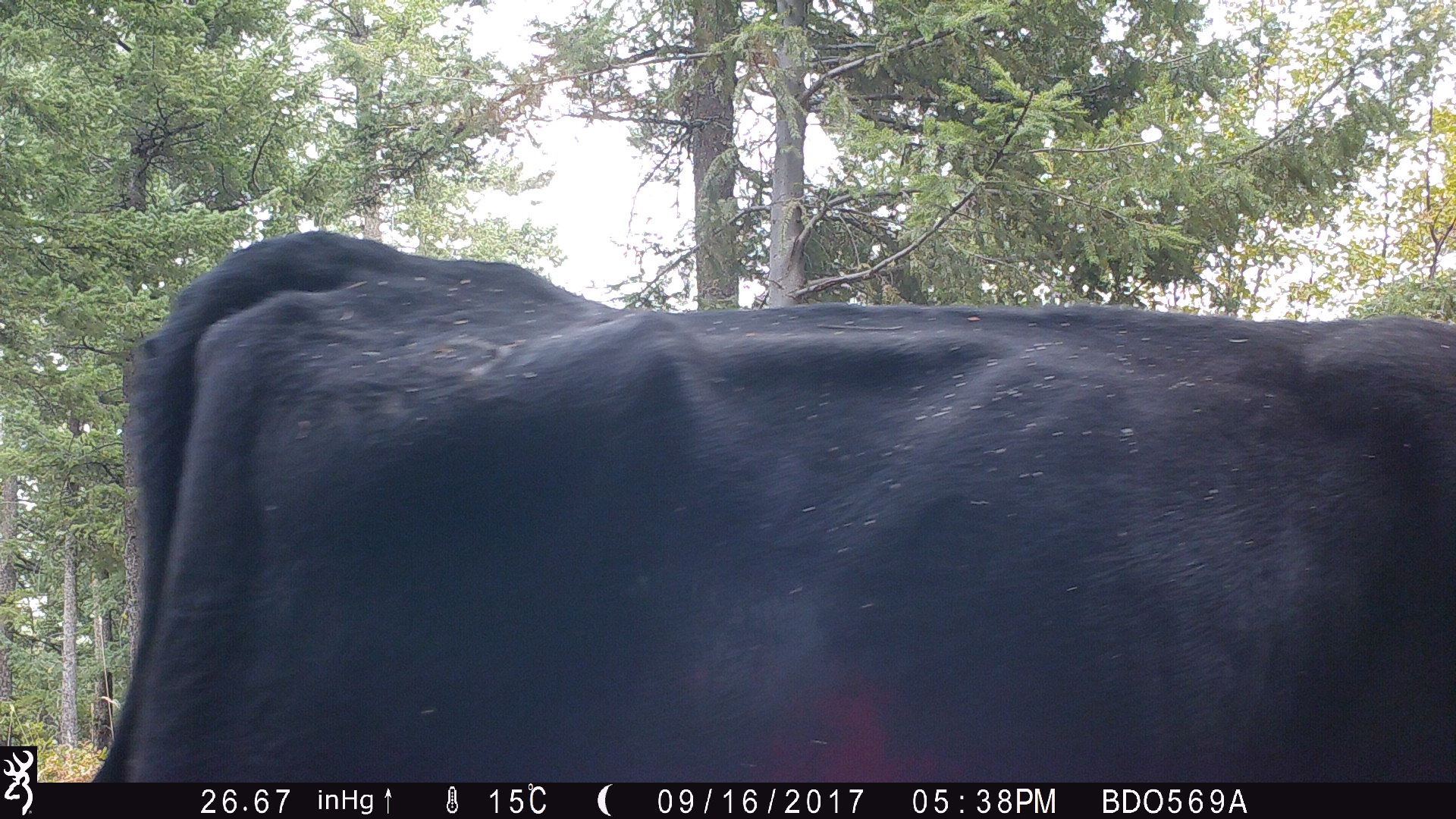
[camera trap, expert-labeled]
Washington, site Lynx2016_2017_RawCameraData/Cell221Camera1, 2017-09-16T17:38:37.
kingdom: Animalia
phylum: Chordata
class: Mammalia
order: Artiodactyla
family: Bovidae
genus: Bos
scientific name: Bos taurus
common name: domestic cattle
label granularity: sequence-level